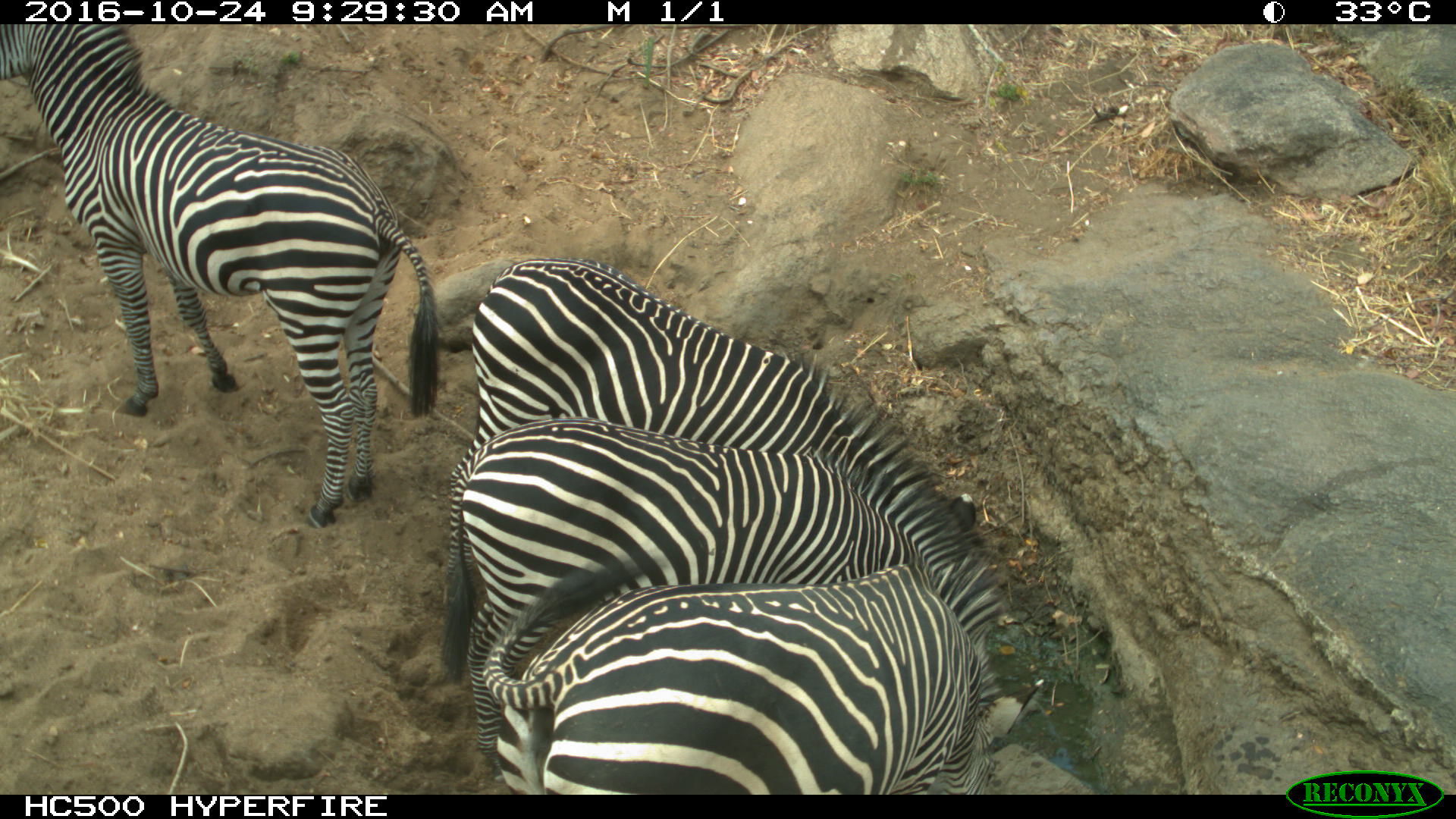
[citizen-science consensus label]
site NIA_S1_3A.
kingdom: Animalia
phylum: Chordata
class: Mammalia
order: Perissodactyla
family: Equidae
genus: Equus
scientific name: Equus quagga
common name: plains zebra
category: zebraplains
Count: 4.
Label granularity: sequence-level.